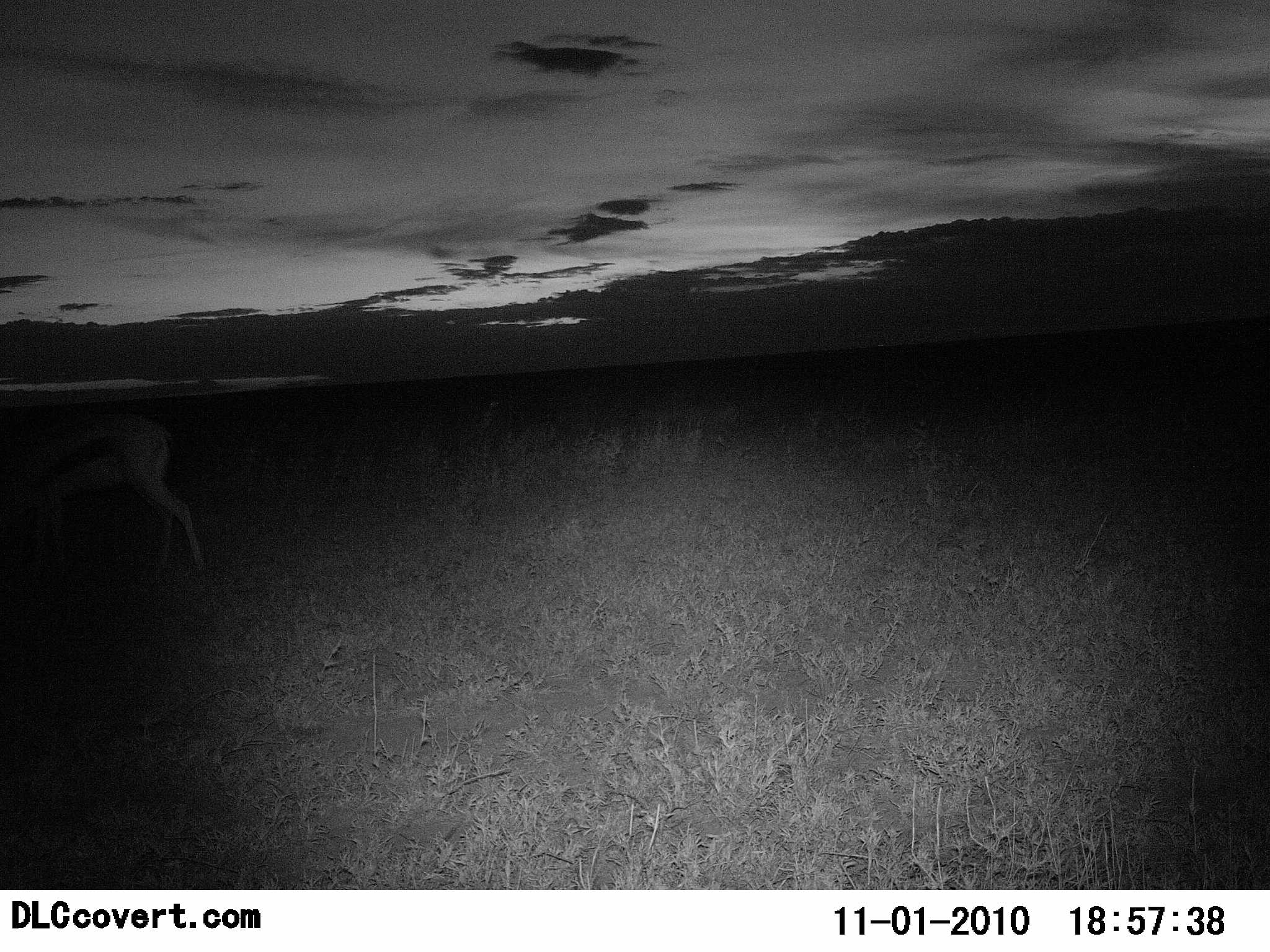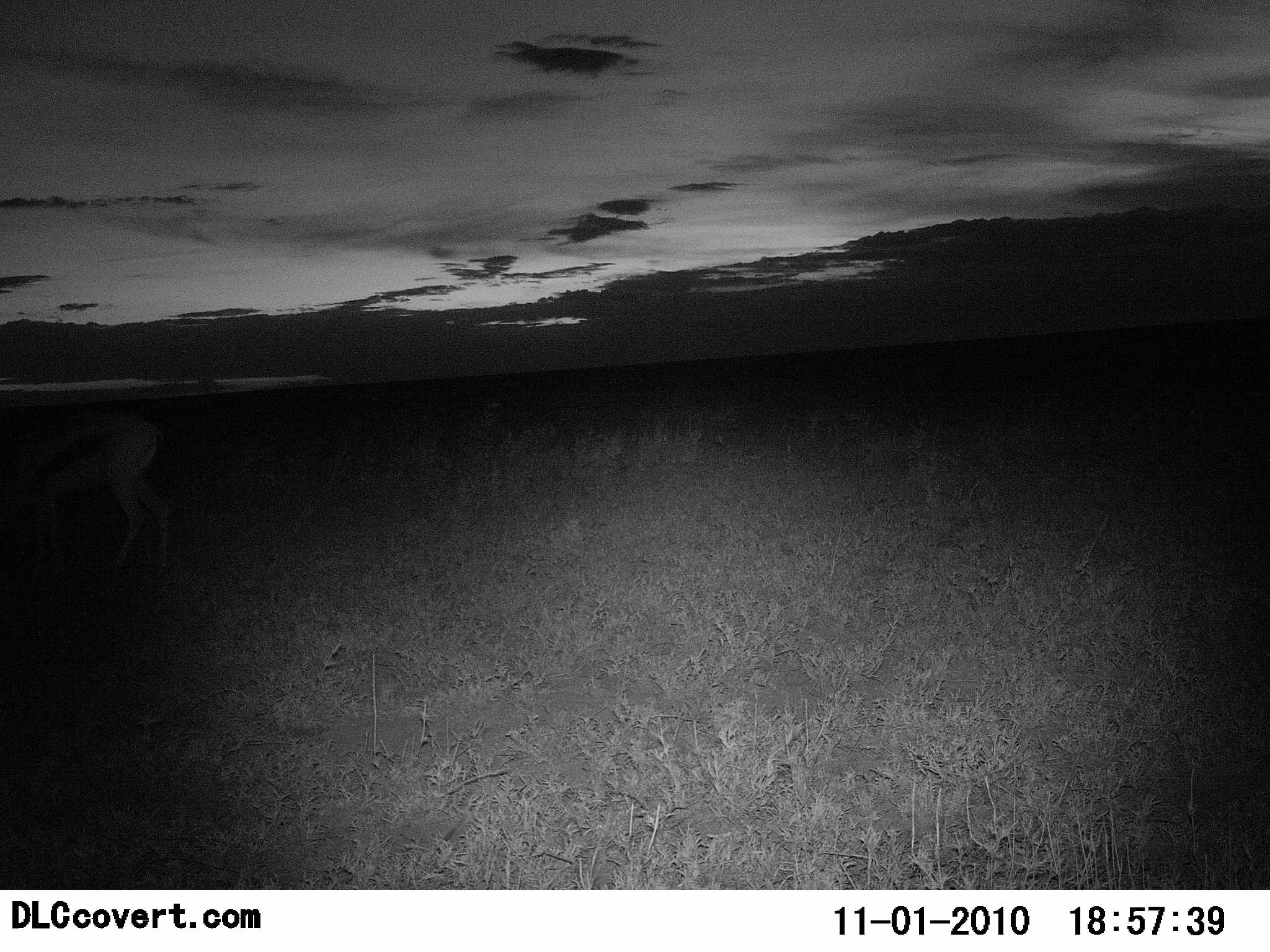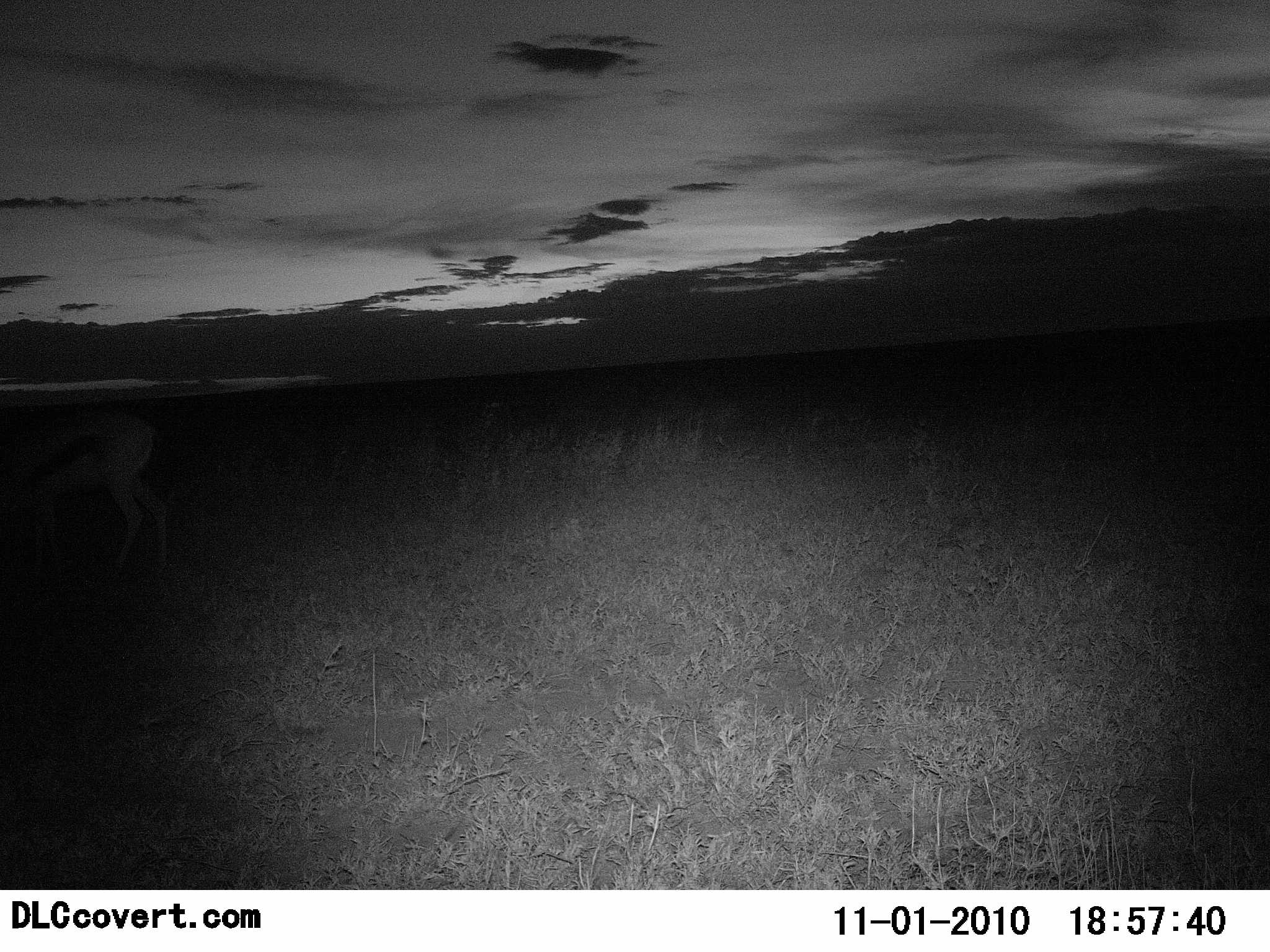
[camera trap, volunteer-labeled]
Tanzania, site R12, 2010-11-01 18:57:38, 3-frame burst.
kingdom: Animalia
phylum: Chordata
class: Mammalia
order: Artiodactyla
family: Bovidae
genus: Eudorcas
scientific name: Eudorcas thomsonii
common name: thomson's gazelle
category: gazellethomsons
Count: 1.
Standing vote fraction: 22%.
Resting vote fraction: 6%.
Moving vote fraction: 50%.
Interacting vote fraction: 0%.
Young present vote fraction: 0%.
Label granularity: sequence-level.